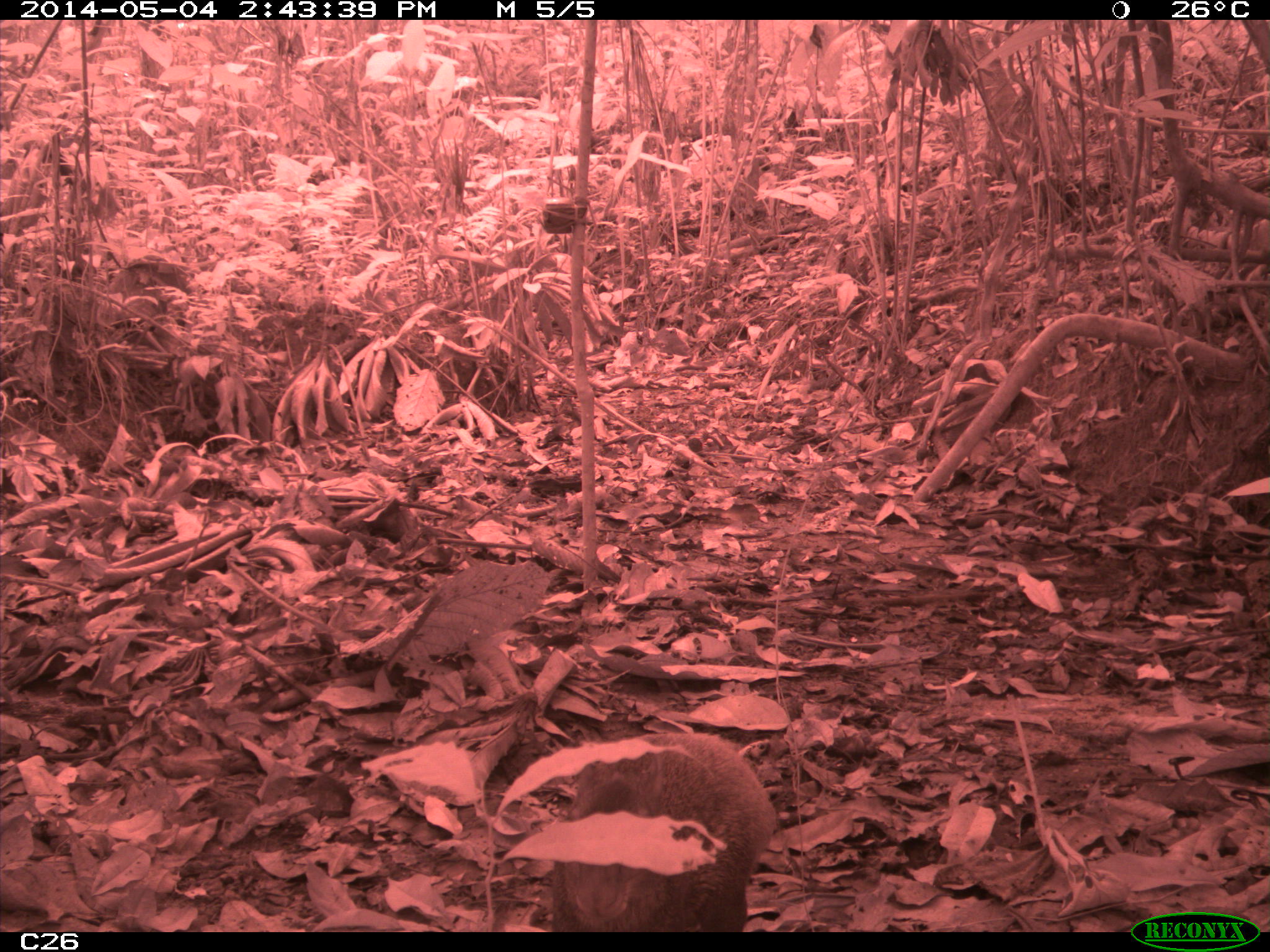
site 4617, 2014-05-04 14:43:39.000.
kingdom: Animalia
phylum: Chordata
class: Mammalia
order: Rodentia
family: Dasyproctidae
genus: Dasyprocta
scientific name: Dasyprocta leporina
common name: red-rumped agouti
Dasyprocta leporina (red-rumped agouti), count 1, age adult, sex male.